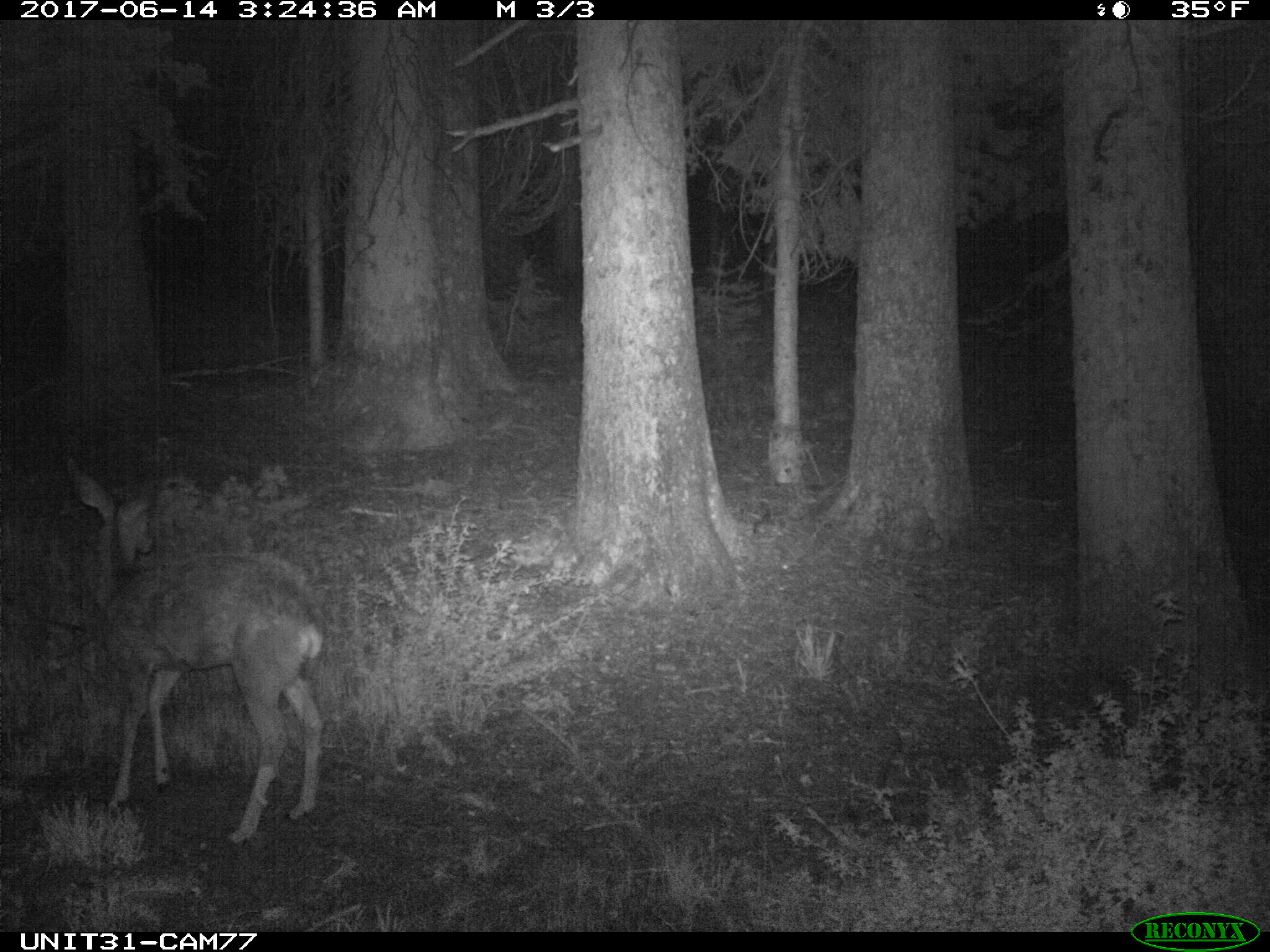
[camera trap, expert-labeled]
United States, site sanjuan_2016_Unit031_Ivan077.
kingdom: Animalia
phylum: Chordata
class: Mammalia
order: Artiodactyla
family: Cervidae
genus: Odocoileus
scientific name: Odocoileus hemionus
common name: mule deer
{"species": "Odocoileus hemionus (mule deer)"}